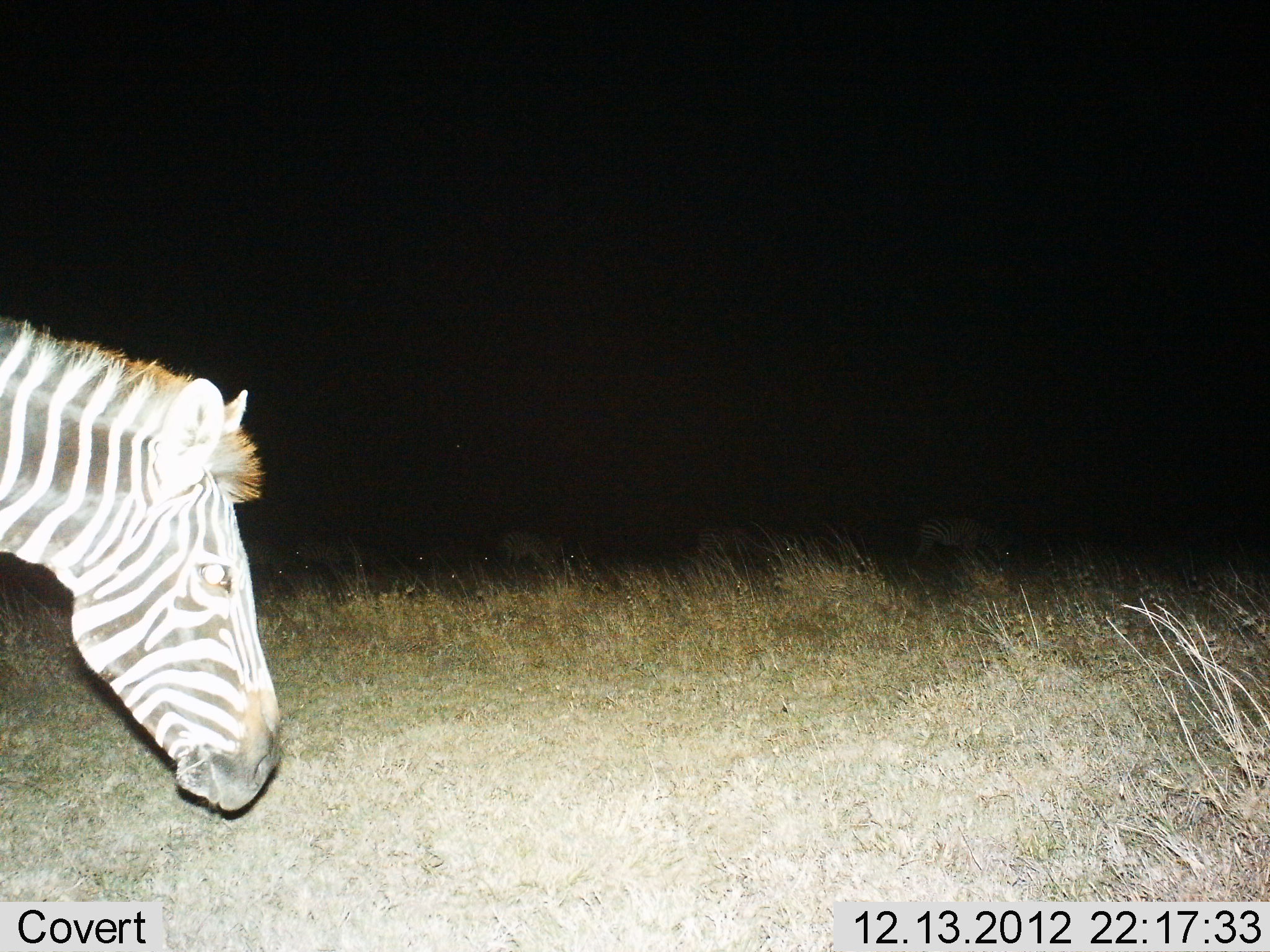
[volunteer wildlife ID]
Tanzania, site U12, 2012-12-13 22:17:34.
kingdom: Animalia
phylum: Chordata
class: Mammalia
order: Perissodactyla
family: Equidae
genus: Equus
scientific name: Equus quagga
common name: plains zebra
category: zebra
Zebra (plains zebra) (Equus quagga), count 1. Behavior (volunteer vote fractions): standing 40%, resting 0%, moving 50%, interacting 0%. Young present (vote fraction): 0%. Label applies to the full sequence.